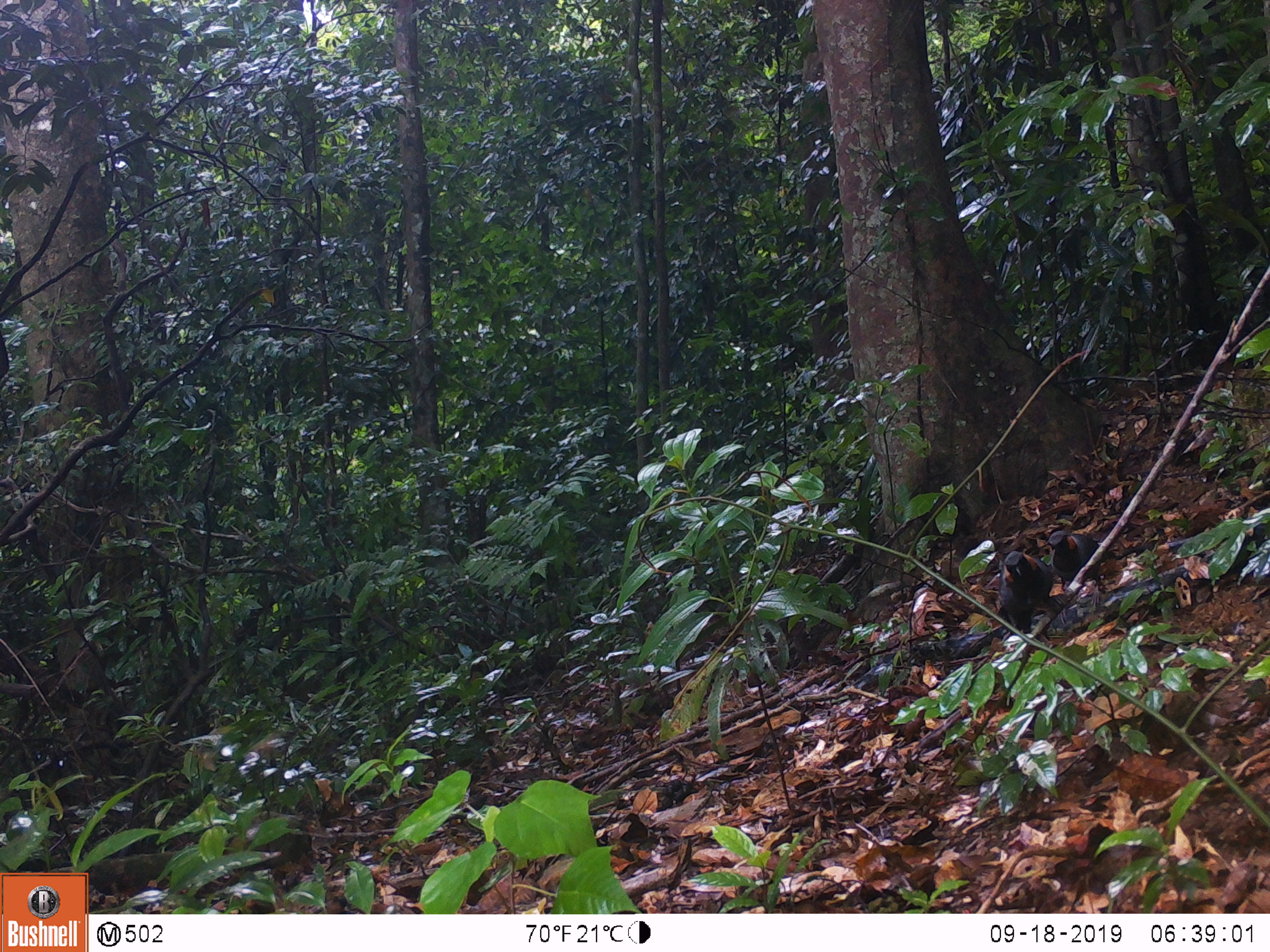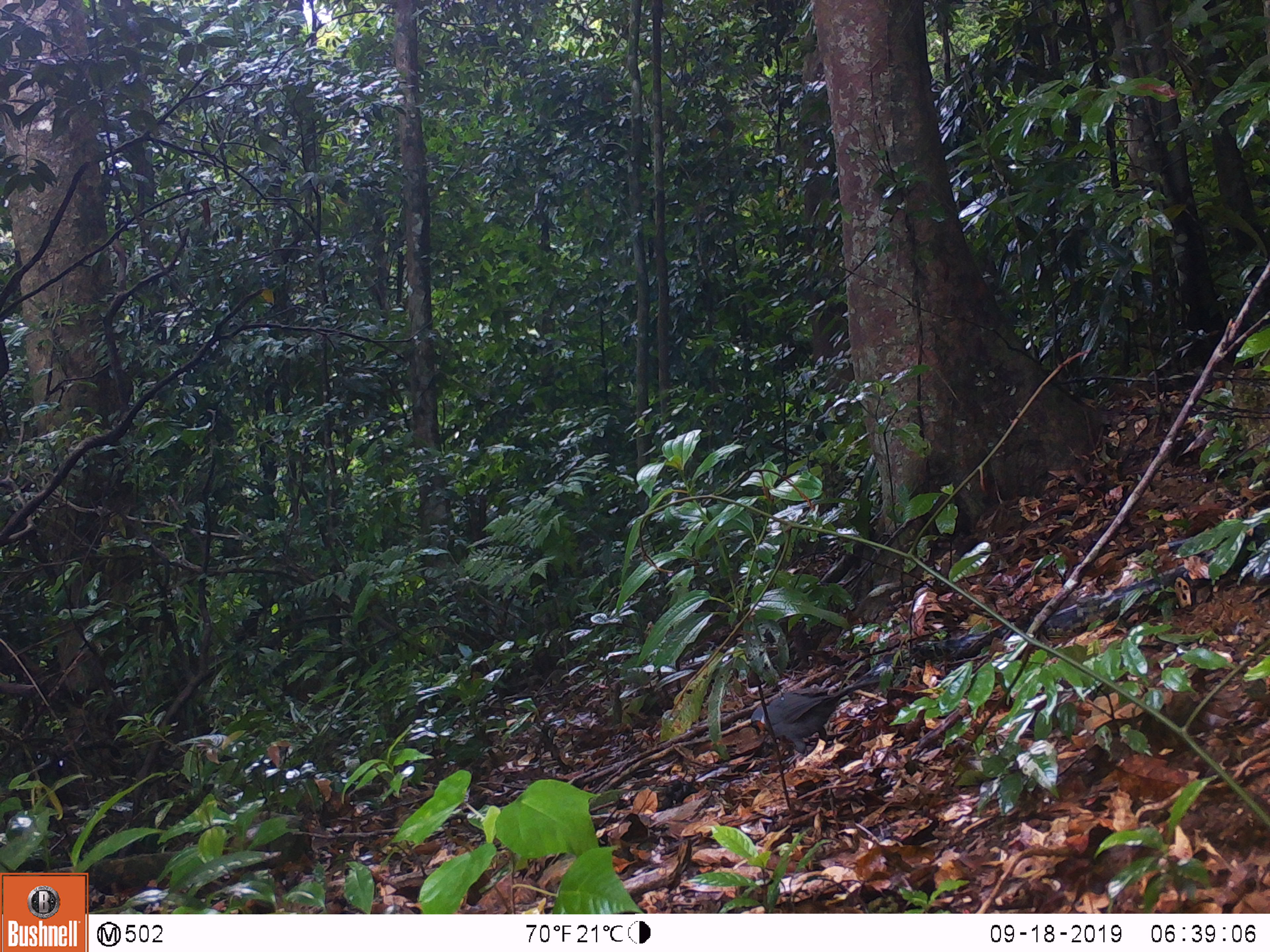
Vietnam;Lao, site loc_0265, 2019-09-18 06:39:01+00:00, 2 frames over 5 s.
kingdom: Animalia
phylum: Chordata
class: Aves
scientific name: Aves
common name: bird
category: unidentified bird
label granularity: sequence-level